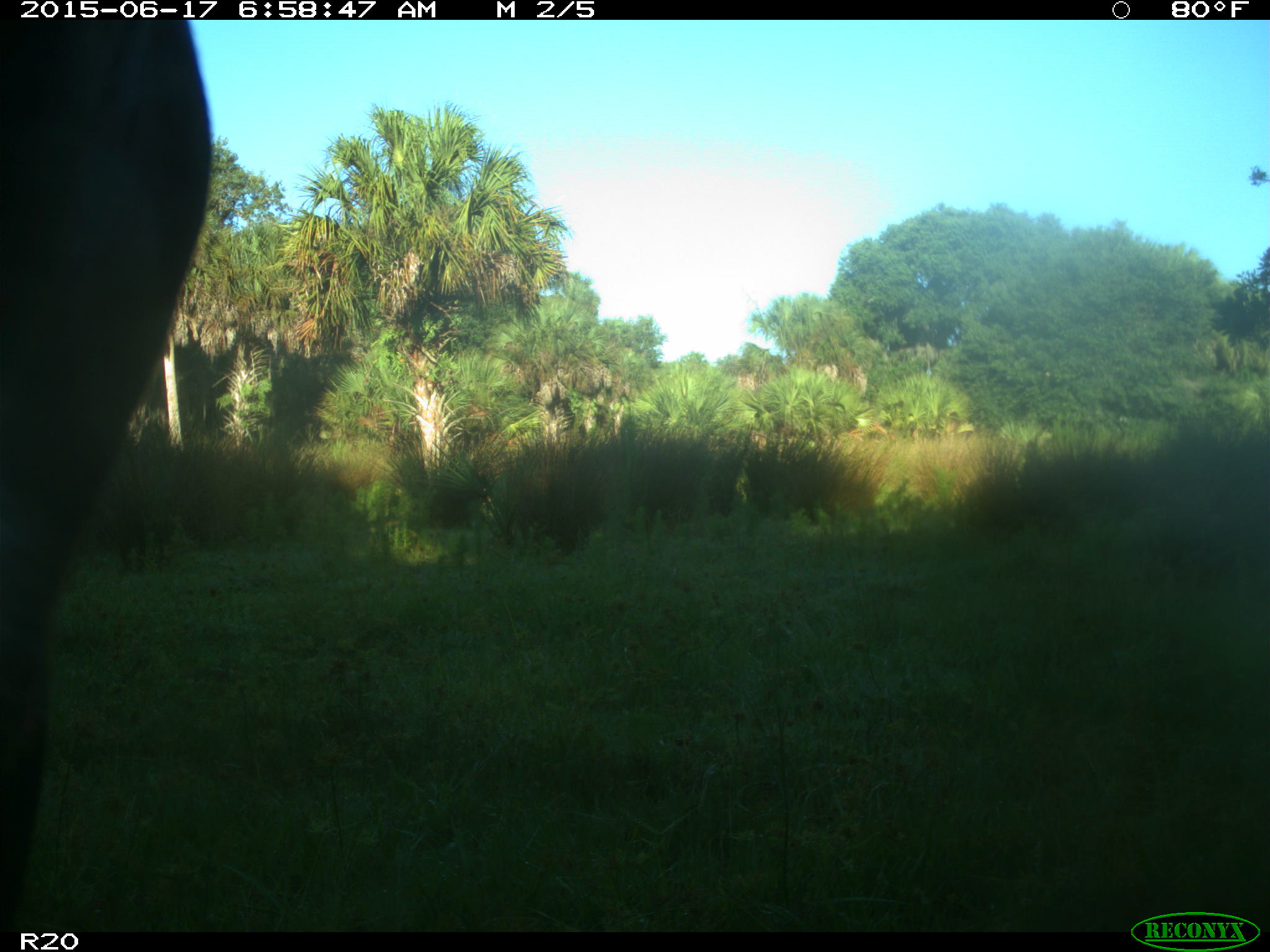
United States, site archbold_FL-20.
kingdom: Animalia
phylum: Chordata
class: Mammalia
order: Artiodactyla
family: Bovidae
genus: Bos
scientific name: Bos taurus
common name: domestic cow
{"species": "Bos taurus (domestic cow)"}